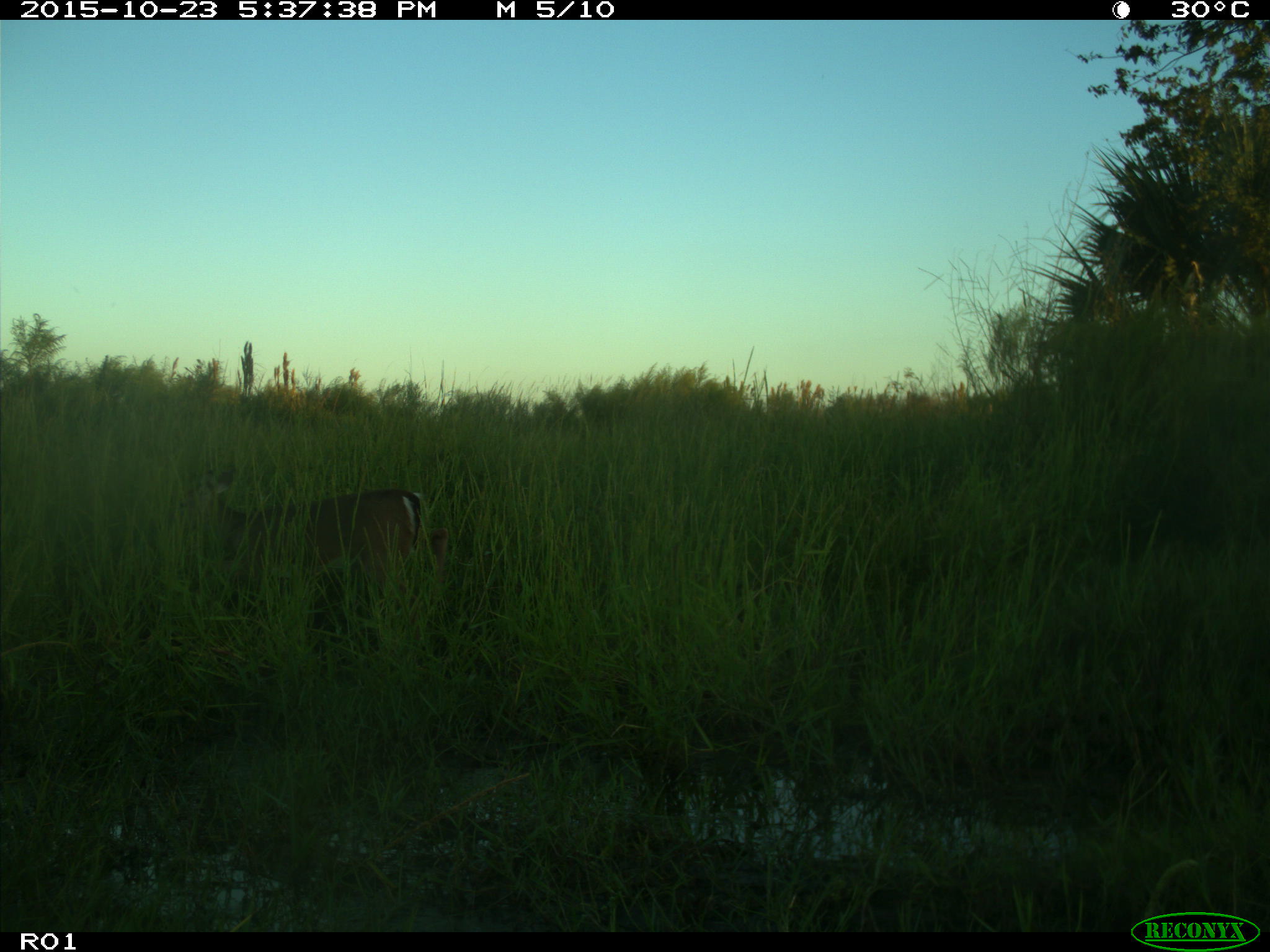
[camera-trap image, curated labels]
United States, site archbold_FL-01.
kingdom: Animalia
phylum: Chordata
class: Mammalia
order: Artiodactyla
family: Cervidae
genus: Odocoileus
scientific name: Odocoileus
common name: deer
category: unidentified deer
Unidentified deer (deer) (Odocoileus).